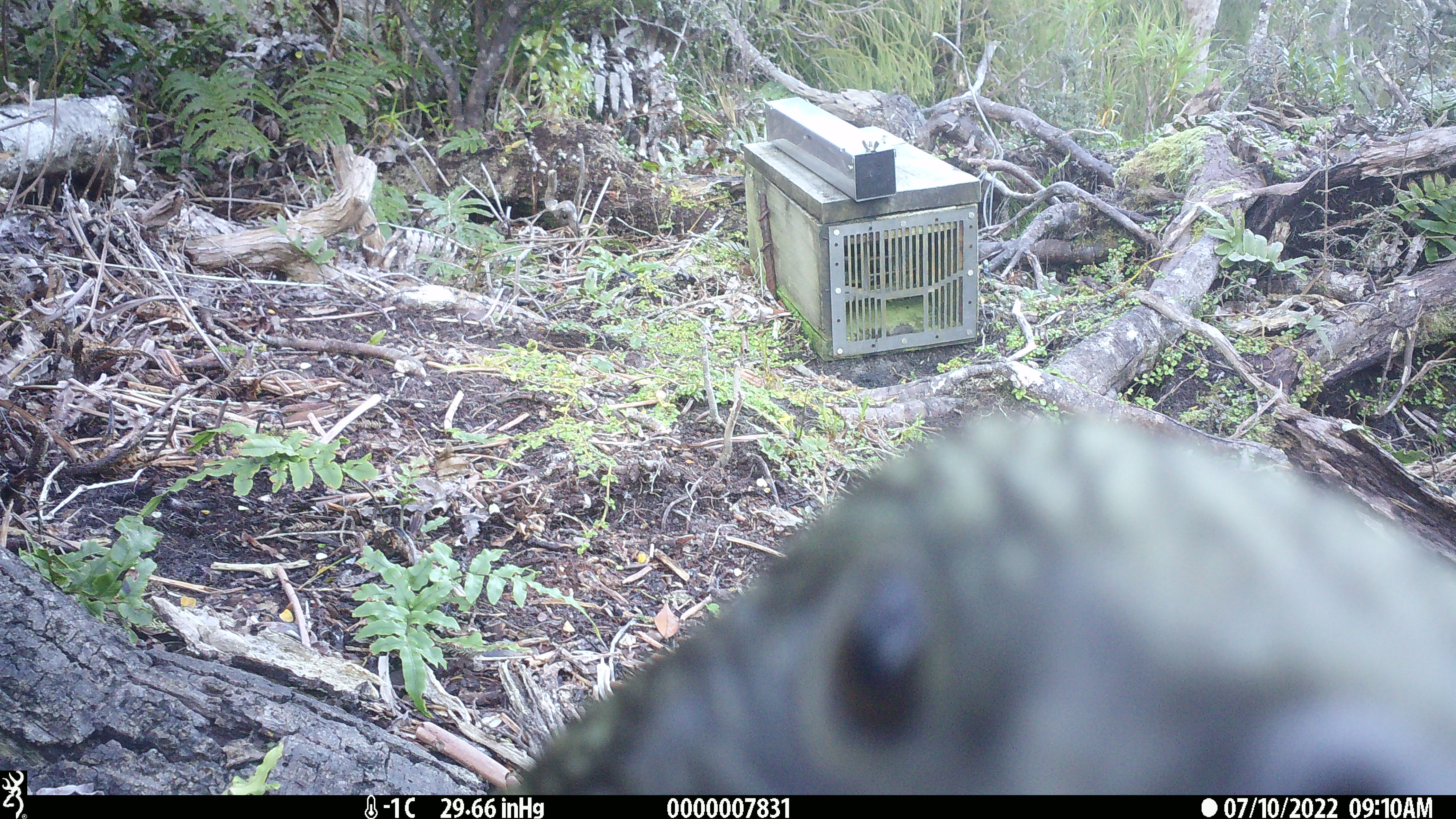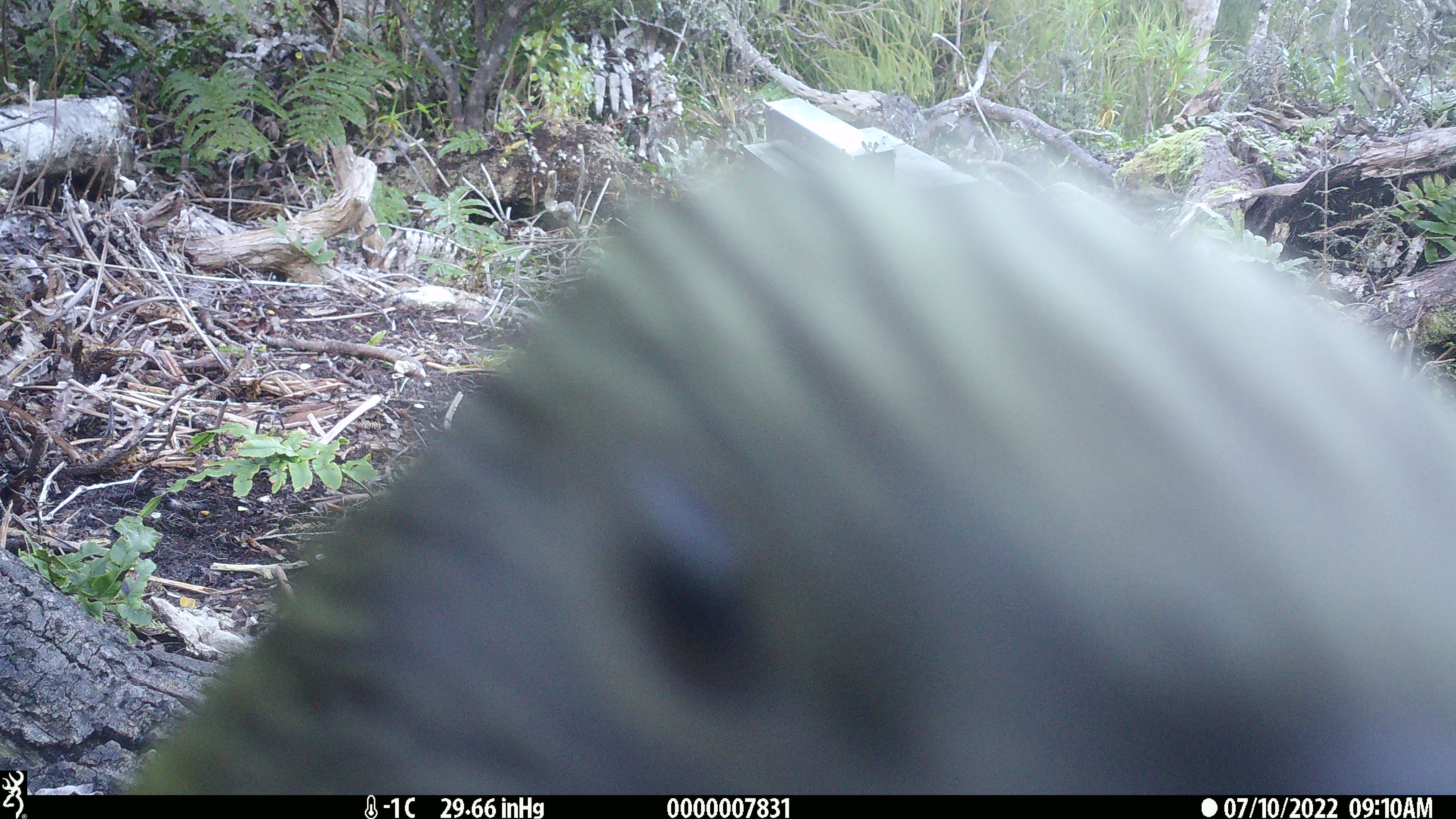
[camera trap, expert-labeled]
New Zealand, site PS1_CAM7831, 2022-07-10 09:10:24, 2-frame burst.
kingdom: Animalia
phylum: Chordata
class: Aves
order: Psittaciformes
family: Strigopidae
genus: Nestor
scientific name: Nestor notabilis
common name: kea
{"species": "kea (Nestor notabilis)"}